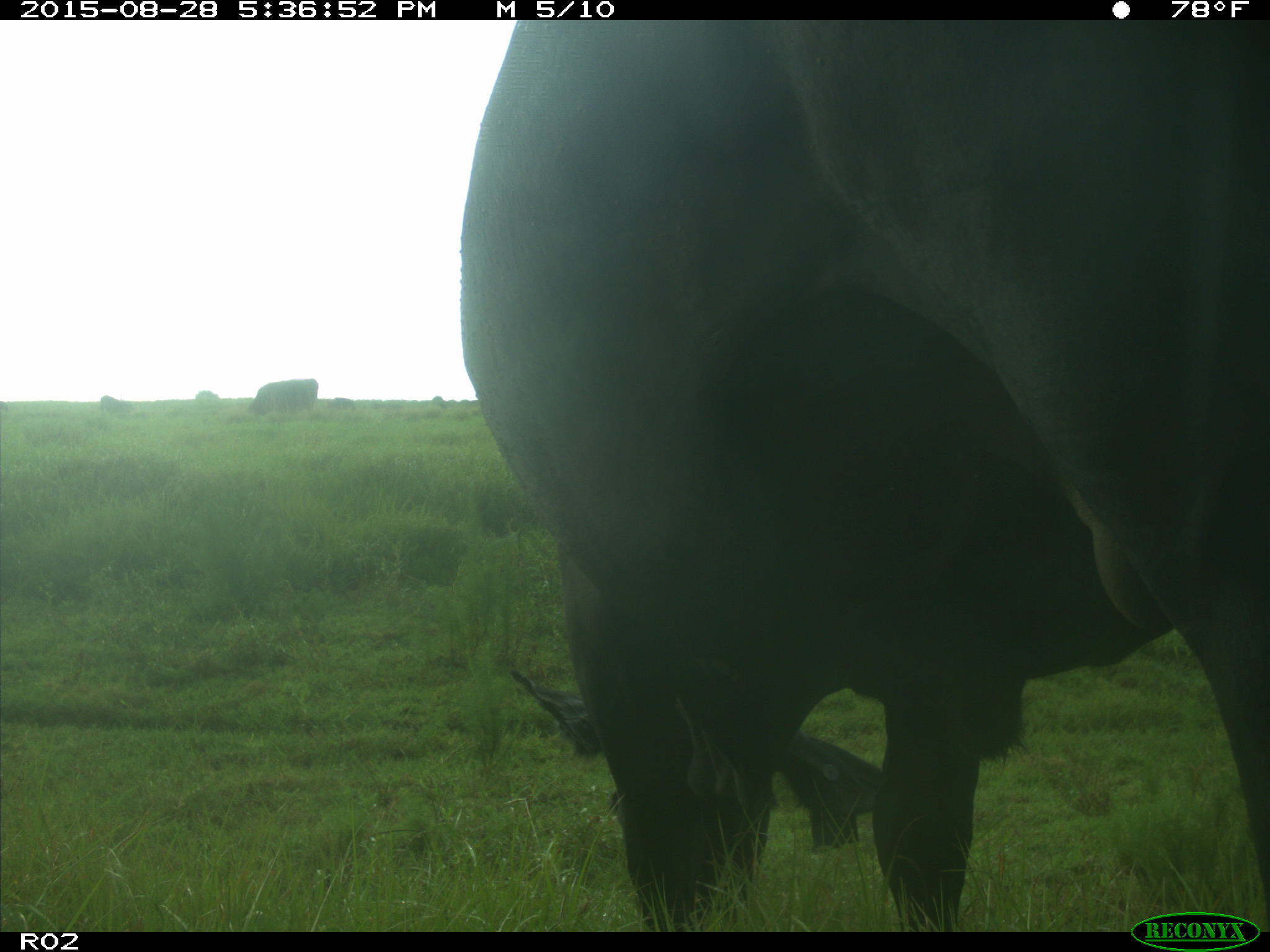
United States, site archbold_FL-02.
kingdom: Animalia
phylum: Chordata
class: Mammalia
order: Artiodactyla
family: Bovidae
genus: Bos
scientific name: Bos taurus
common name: domestic cow